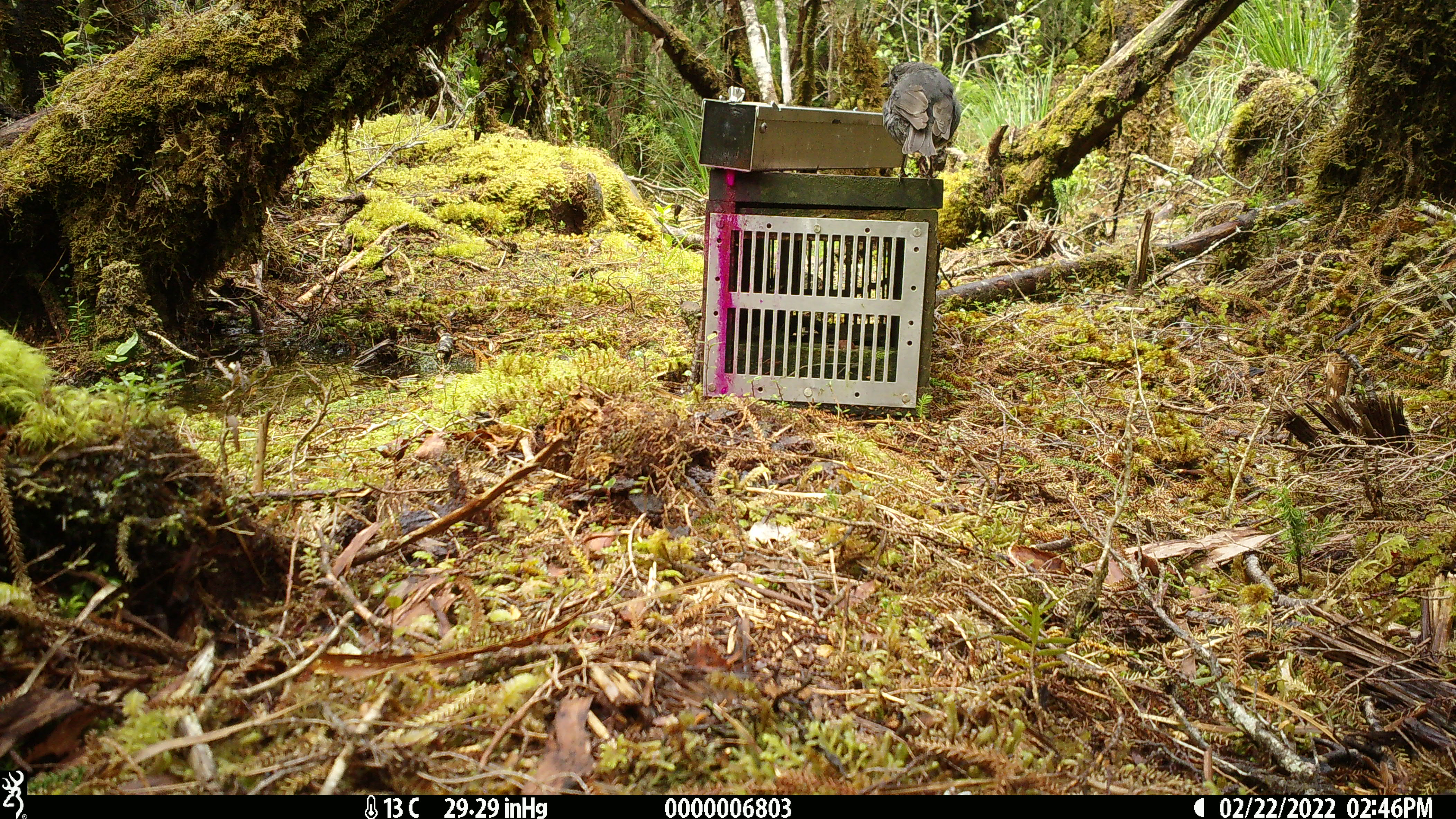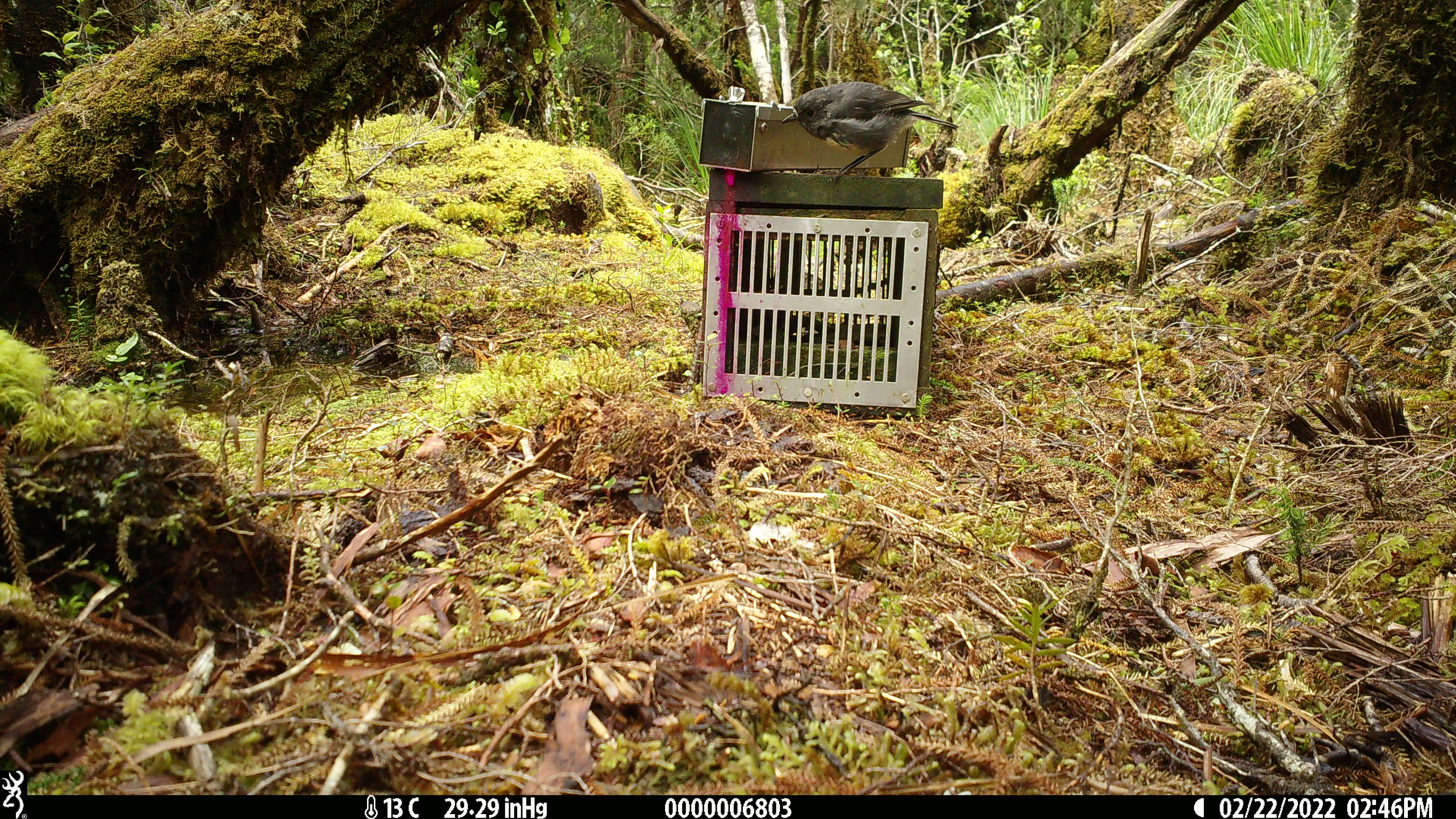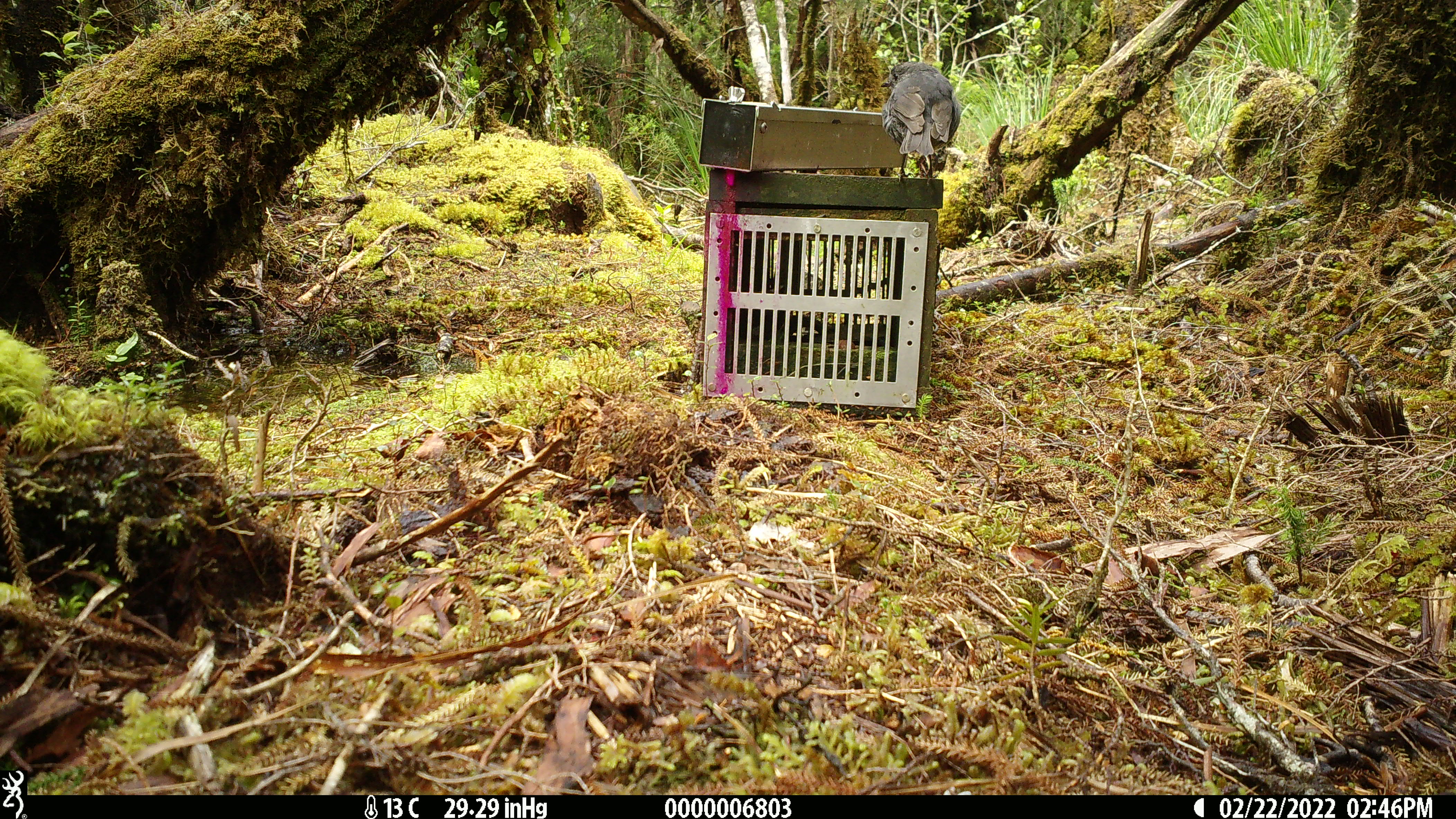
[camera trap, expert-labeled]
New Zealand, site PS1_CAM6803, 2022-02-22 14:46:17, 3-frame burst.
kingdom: Animalia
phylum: Chordata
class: Aves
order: Passeriformes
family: Petroicidae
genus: Petroica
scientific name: Petroica australis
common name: new zealand robin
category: robin